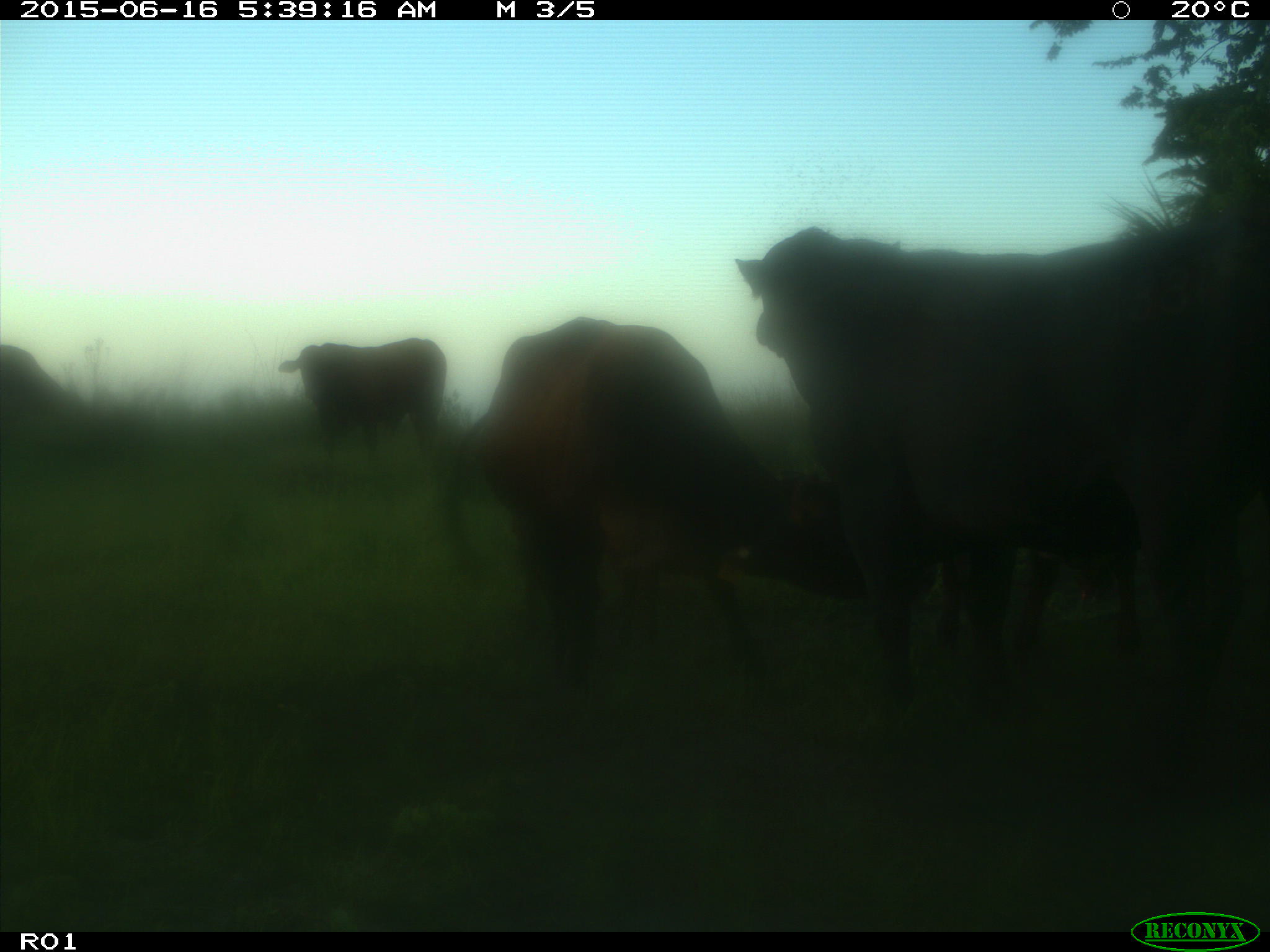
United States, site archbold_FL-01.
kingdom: Animalia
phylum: Chordata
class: Mammalia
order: Artiodactyla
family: Bovidae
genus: Bos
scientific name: Bos taurus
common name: domestic cow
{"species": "Bos taurus (domestic cow)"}